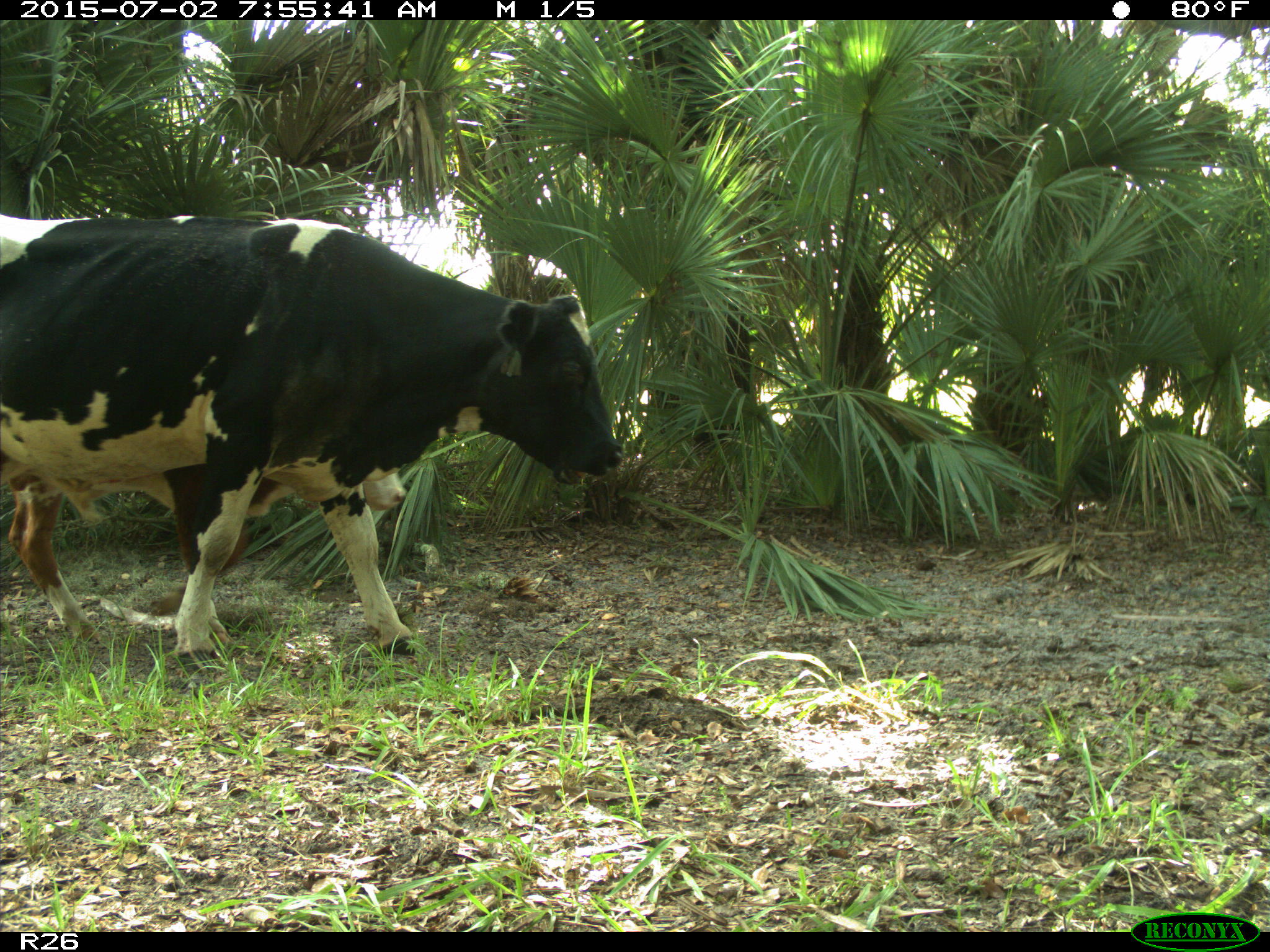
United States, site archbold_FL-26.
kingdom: Animalia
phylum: Chordata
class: Mammalia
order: Artiodactyla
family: Bovidae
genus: Bos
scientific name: Bos taurus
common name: domestic cow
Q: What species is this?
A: Bos taurus (domestic cow).